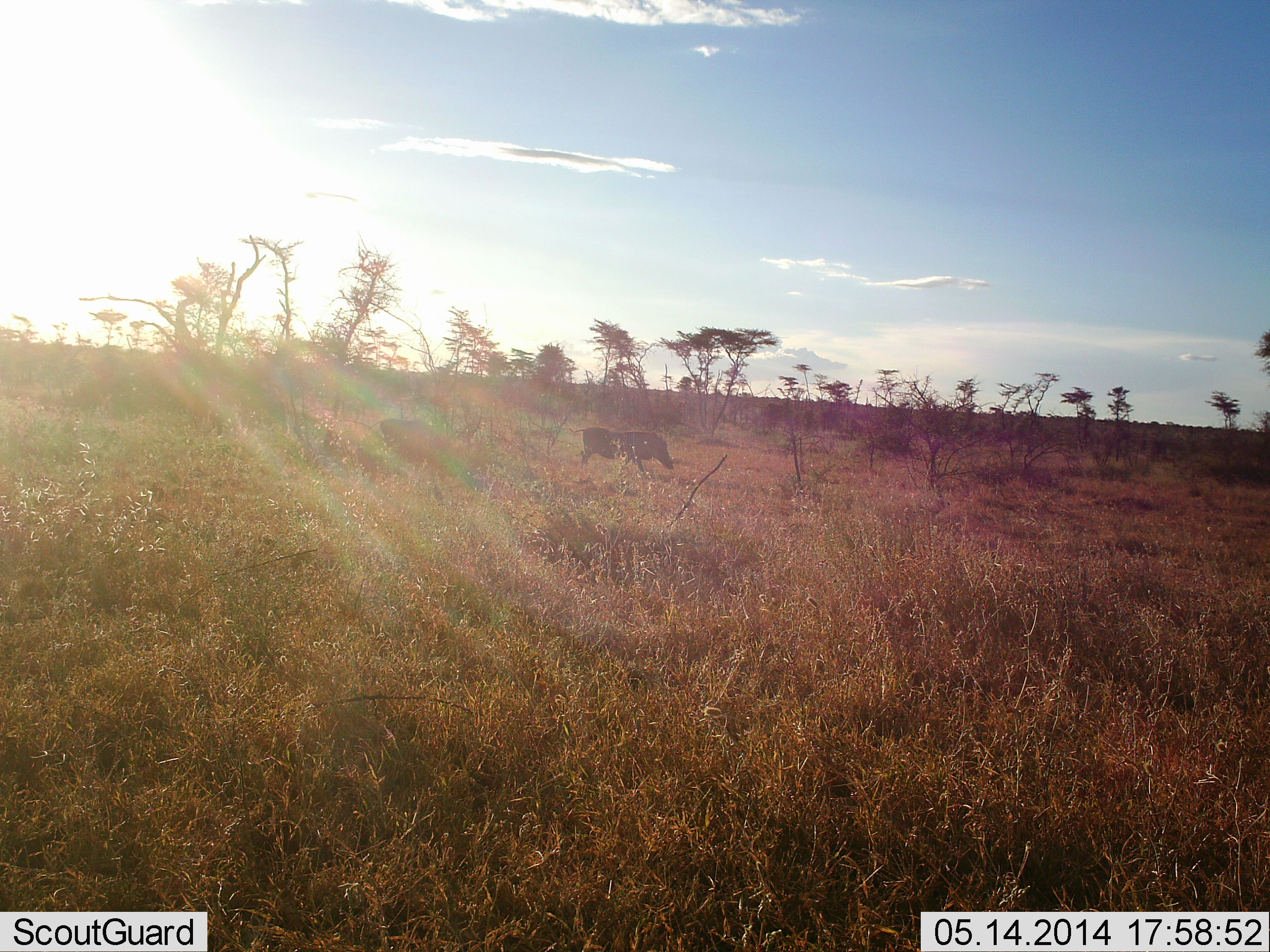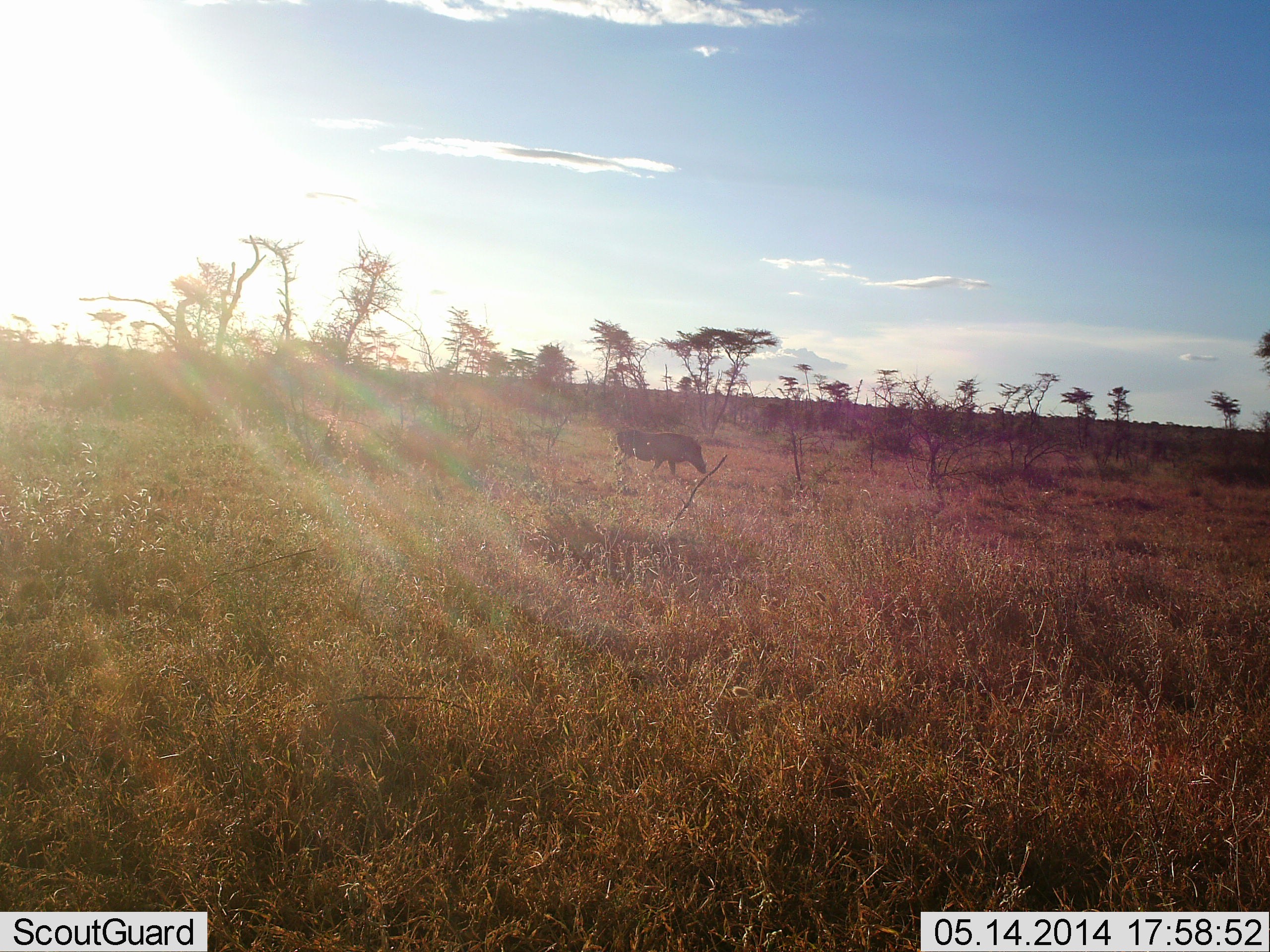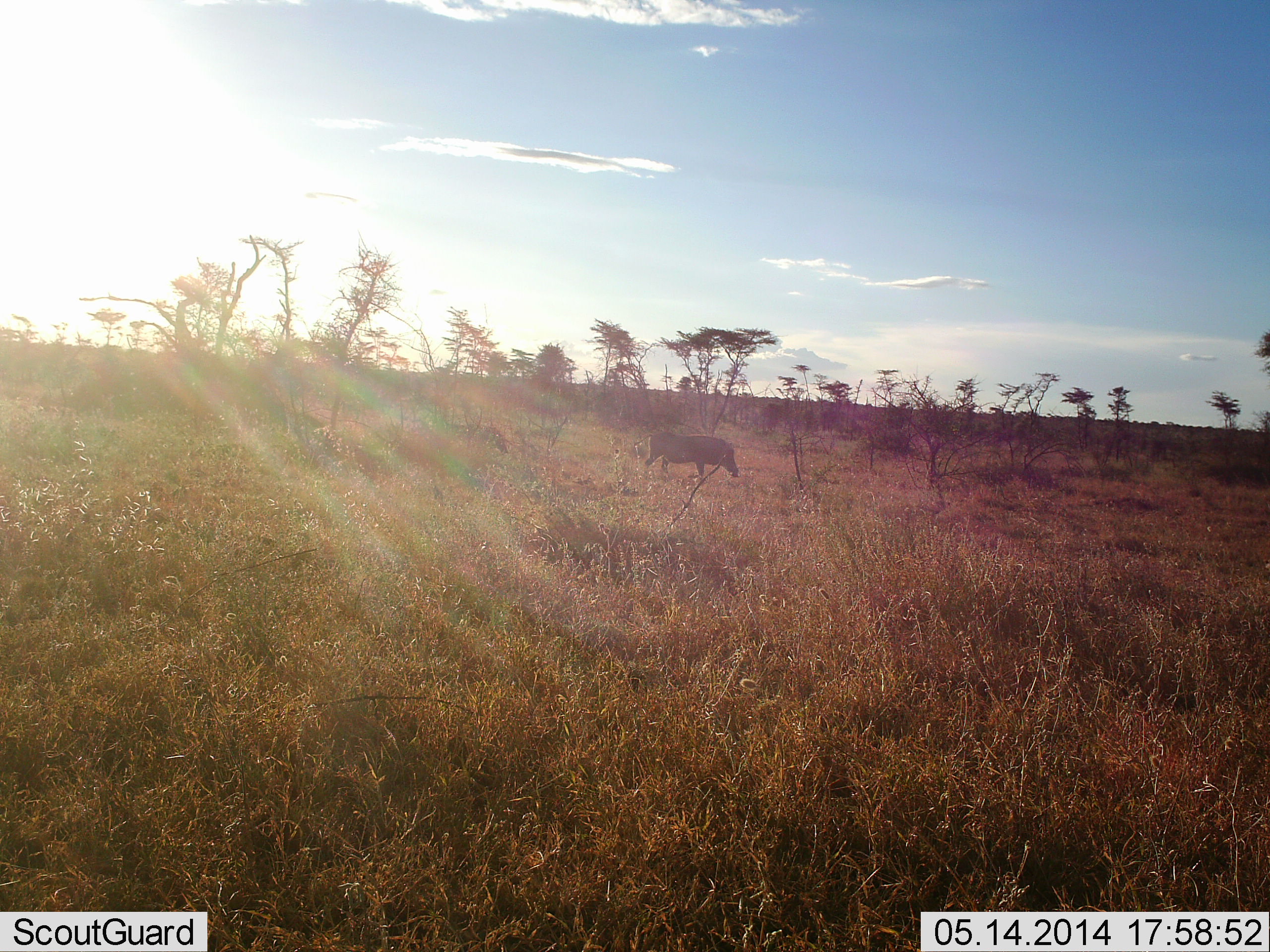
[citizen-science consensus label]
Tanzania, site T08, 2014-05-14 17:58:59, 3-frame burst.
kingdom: Animalia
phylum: Chordata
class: Mammalia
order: Artiodactyla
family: Suidae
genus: Phacochoerus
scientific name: Phacochoerus africanus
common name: warthog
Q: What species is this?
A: Warthog (Phacochoerus africanus).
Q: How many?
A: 2.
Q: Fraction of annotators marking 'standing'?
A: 0%.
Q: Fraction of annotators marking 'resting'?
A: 0%.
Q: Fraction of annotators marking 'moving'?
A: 100%.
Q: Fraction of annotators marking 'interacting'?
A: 0%.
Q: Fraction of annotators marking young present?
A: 10%.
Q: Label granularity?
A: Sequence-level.